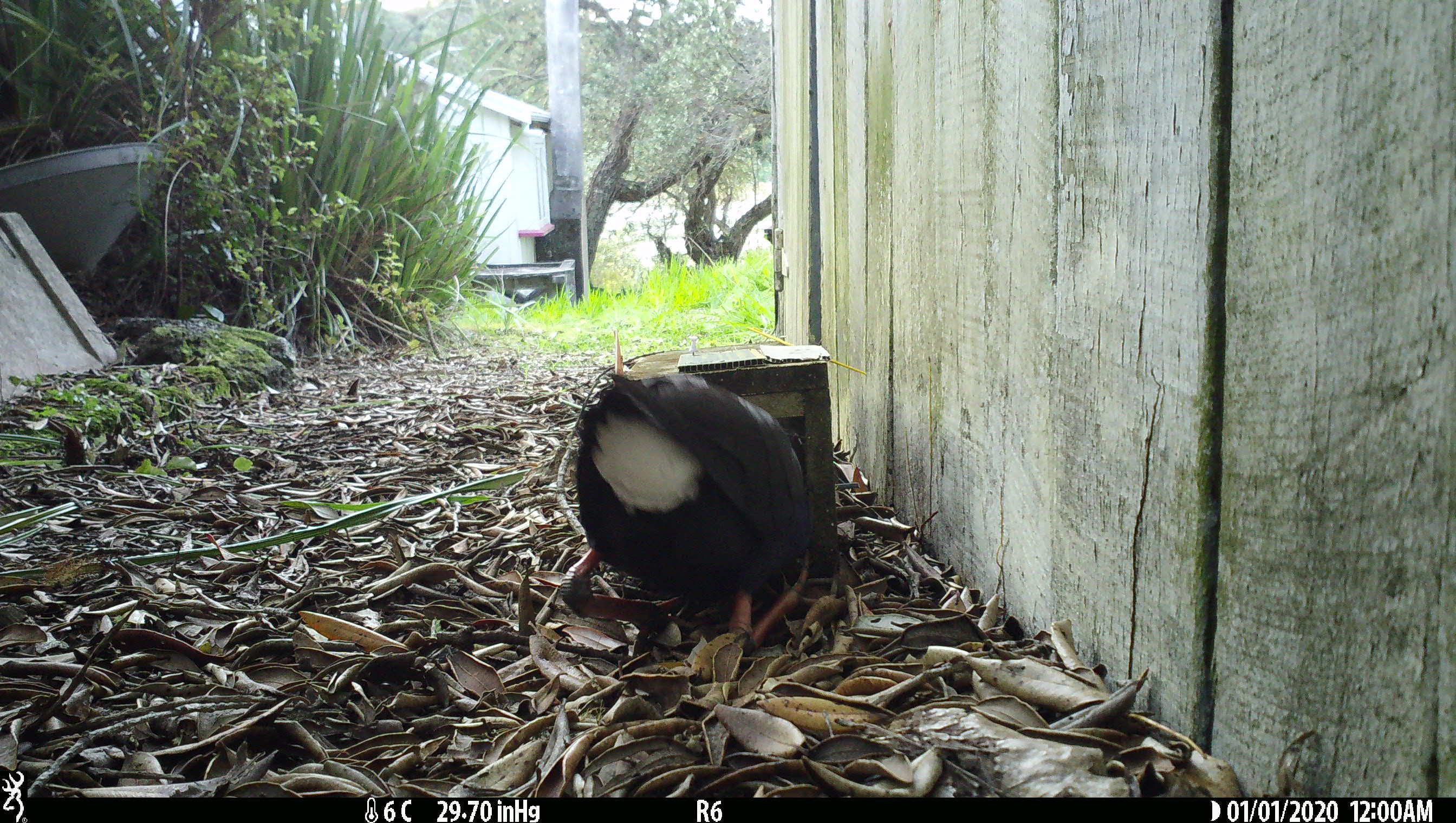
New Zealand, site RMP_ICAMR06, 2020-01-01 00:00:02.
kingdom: Animalia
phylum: Chordata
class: Aves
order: Gruiformes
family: Rallidae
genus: Porphyrio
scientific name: Porphyrio melanotus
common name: australasian swamphen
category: pukeko